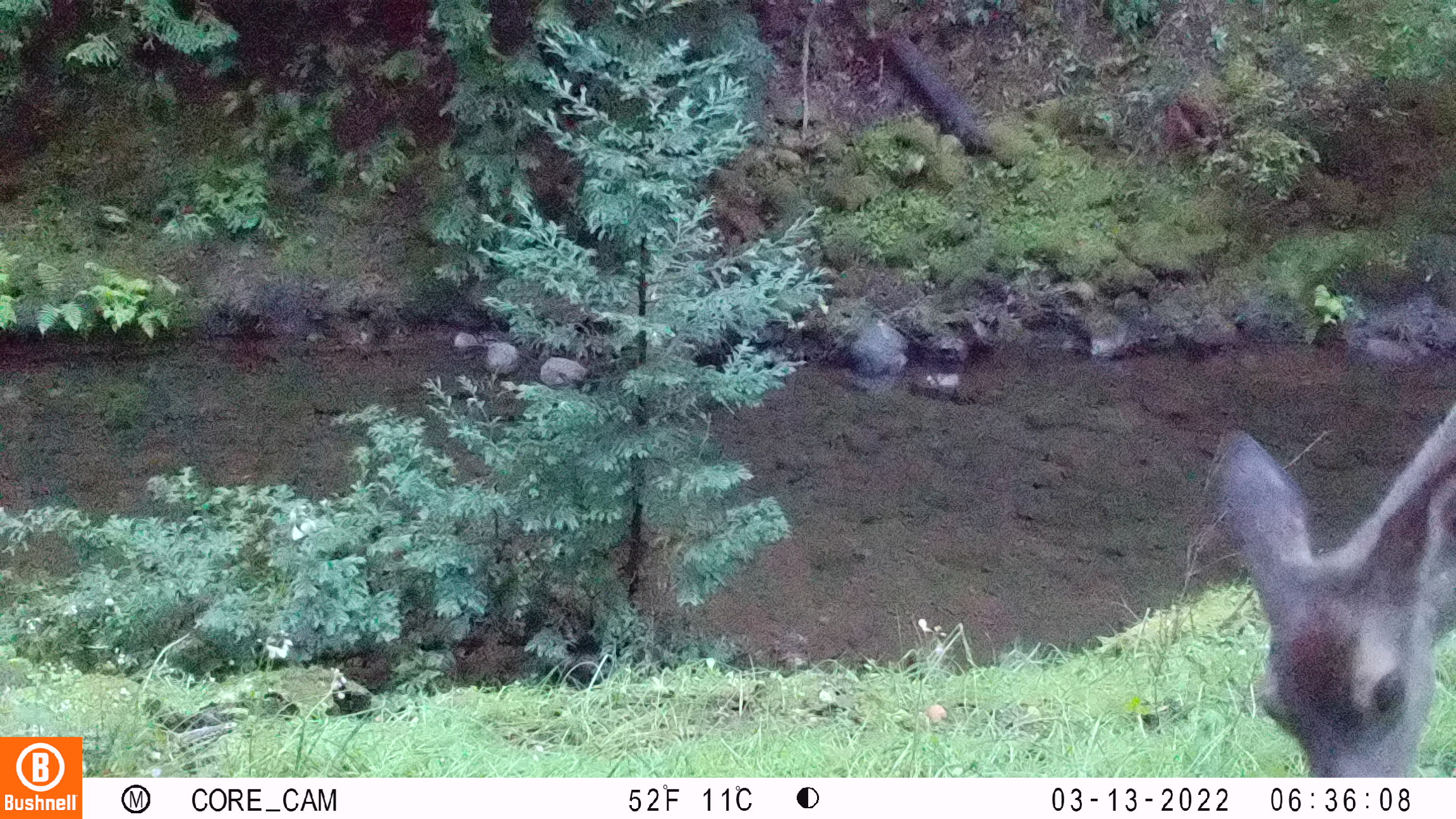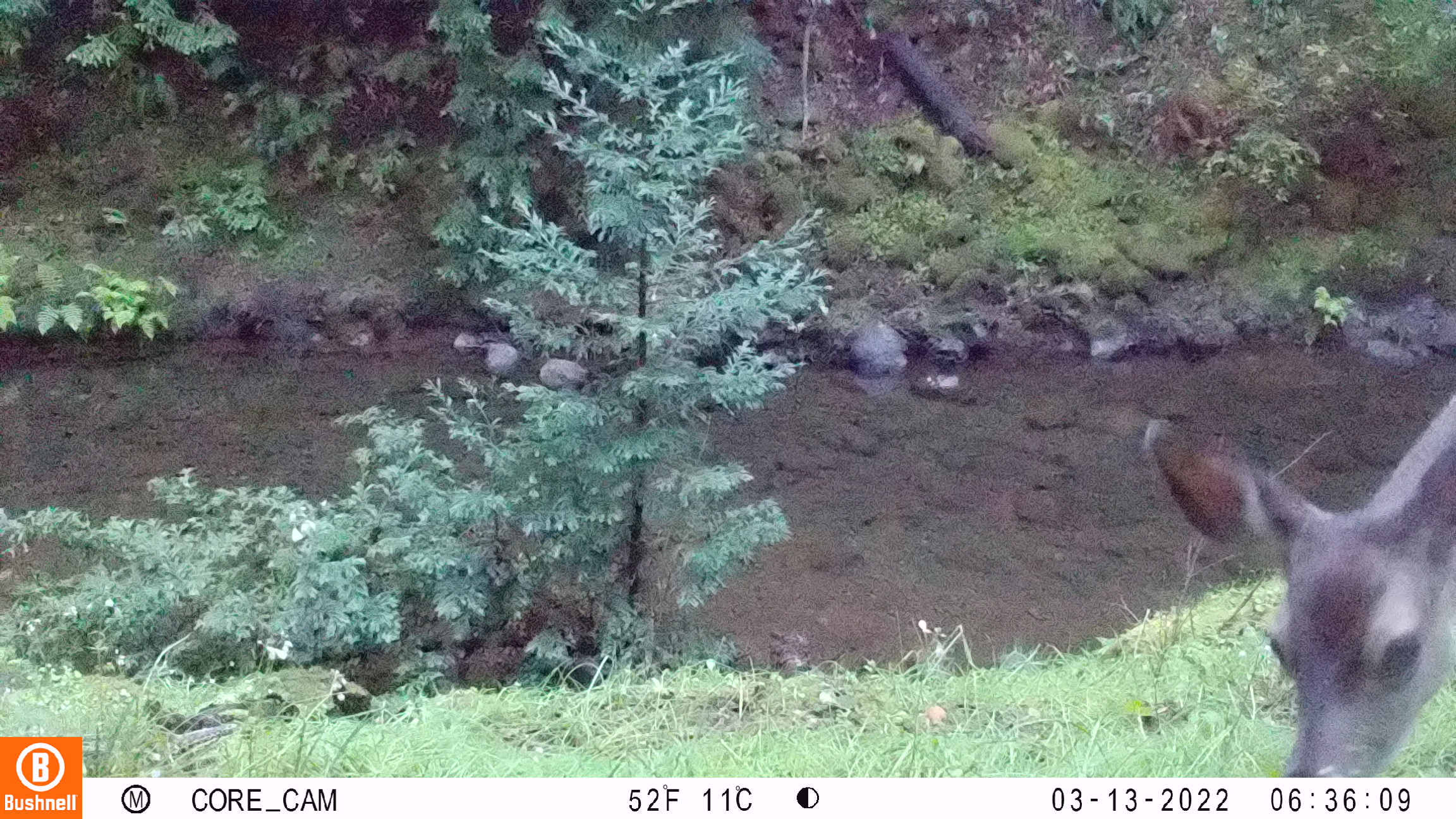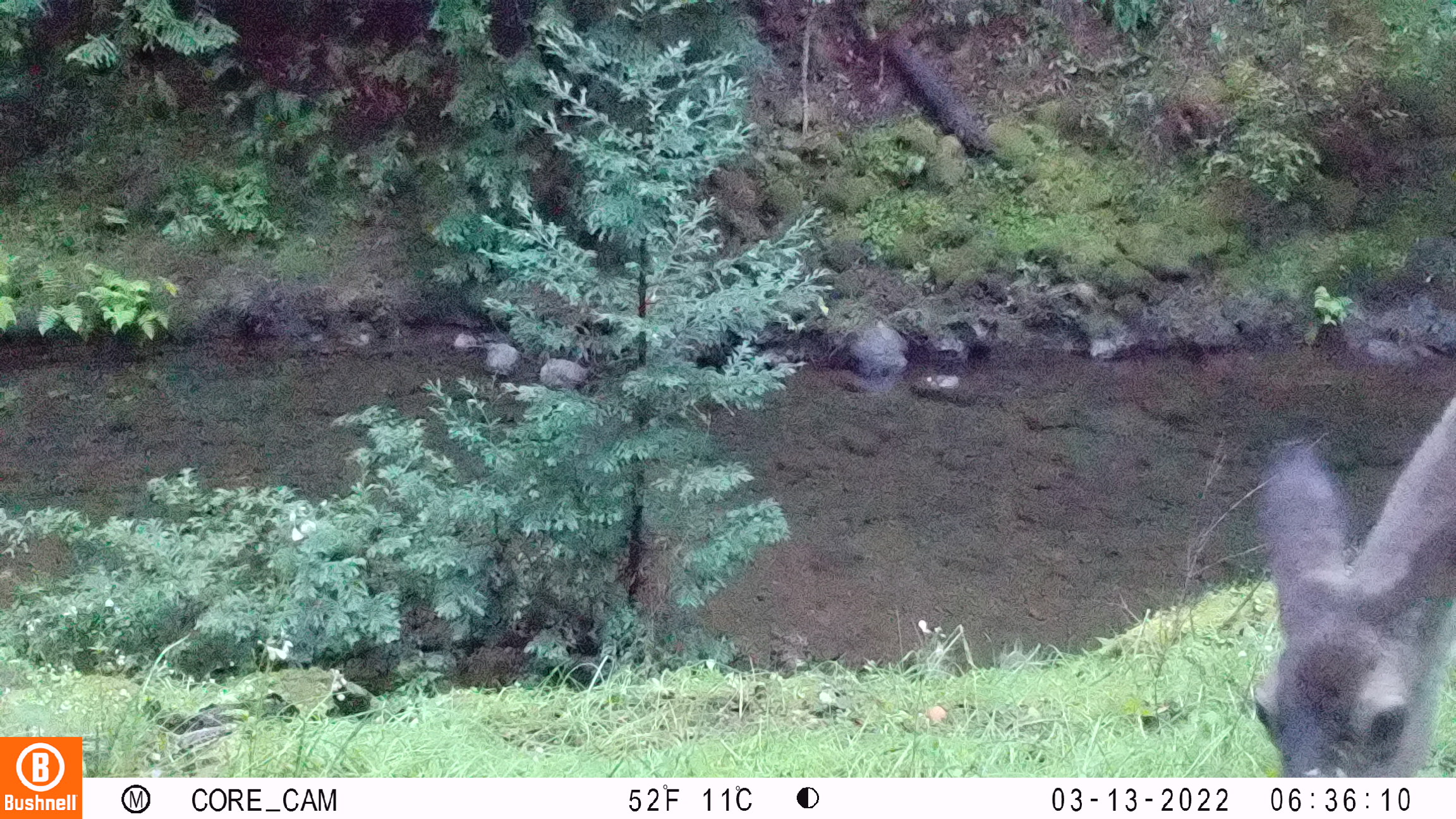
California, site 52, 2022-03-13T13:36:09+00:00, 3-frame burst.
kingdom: Animalia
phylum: Chordata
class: Mammalia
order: Artiodactyla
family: Cervidae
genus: Odocoileus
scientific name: Odocoileus hemionus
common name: mule deer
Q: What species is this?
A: Mule deer (Odocoileus hemionus).